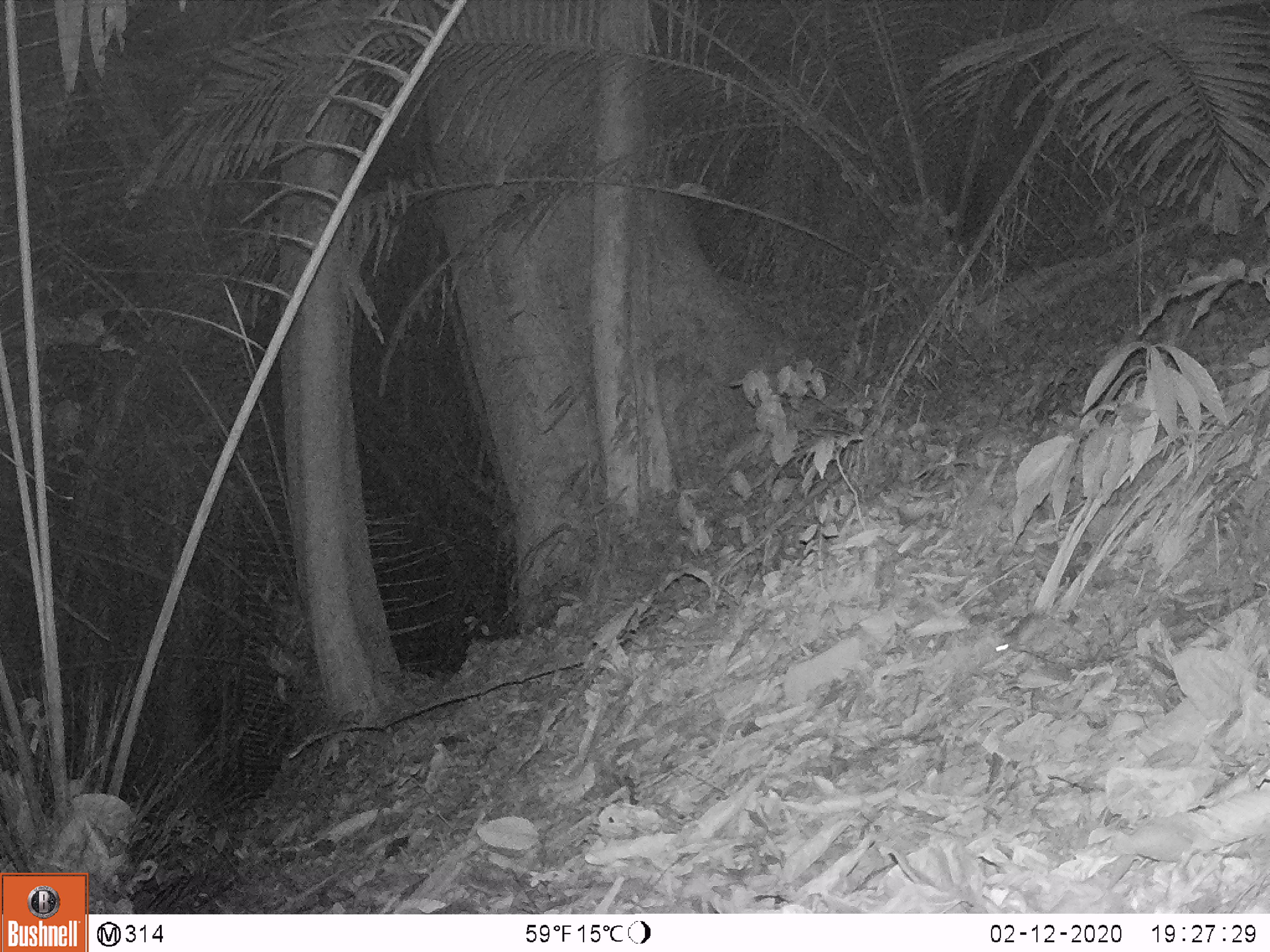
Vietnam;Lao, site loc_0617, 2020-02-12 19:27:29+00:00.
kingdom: Animalia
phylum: Chordata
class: Mammalia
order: Rodentia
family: Muridae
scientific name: Muridae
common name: old-world mice and rats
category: unidentified murid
Unidentified murid (old-world mice and rats) (Muridae). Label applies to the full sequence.